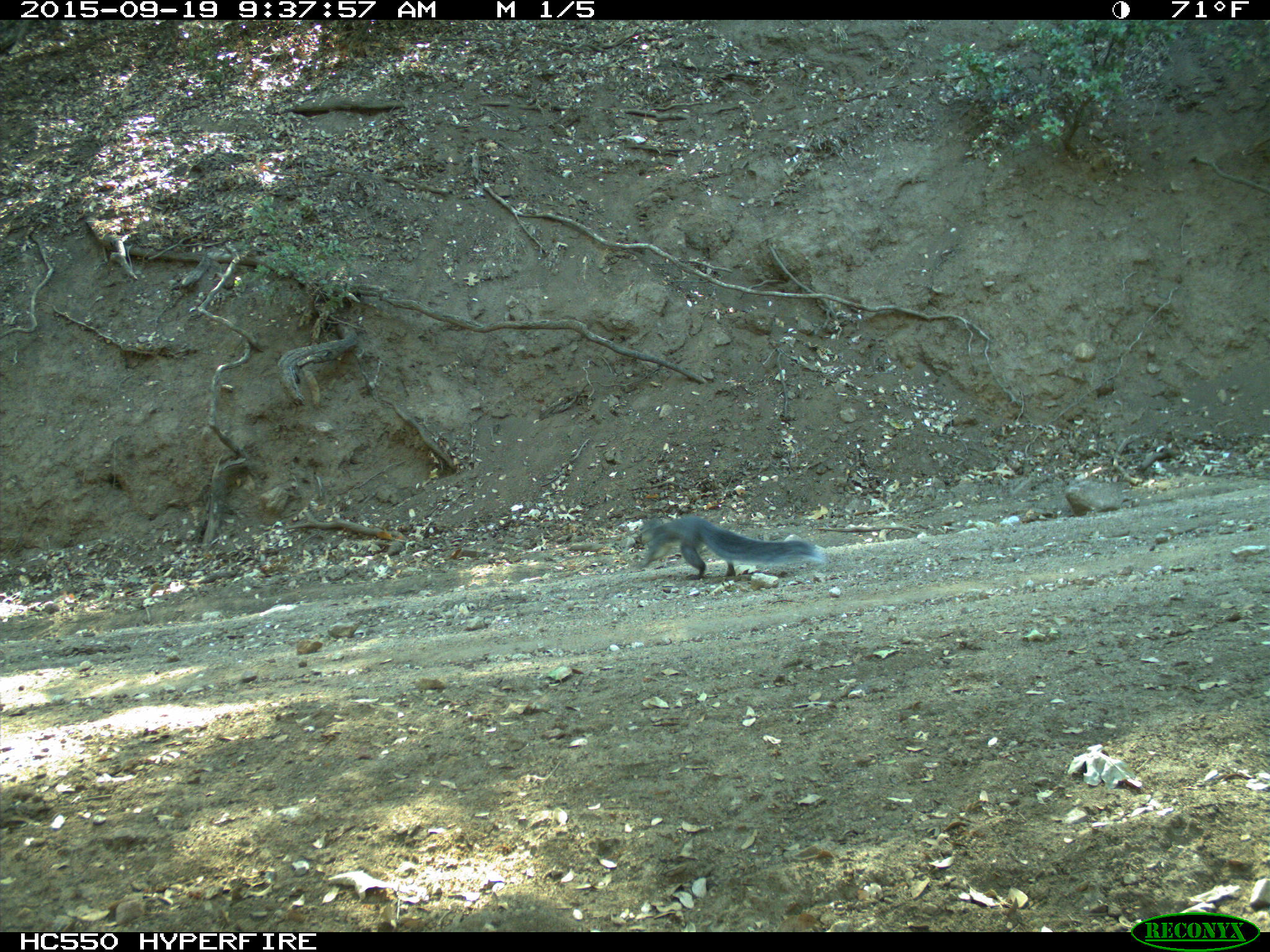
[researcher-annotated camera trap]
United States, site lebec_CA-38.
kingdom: Animalia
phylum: Chordata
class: Mammalia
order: Rodentia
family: Sciuridae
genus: Sciurus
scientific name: Sciurus carolinensis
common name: eastern gray squirrel